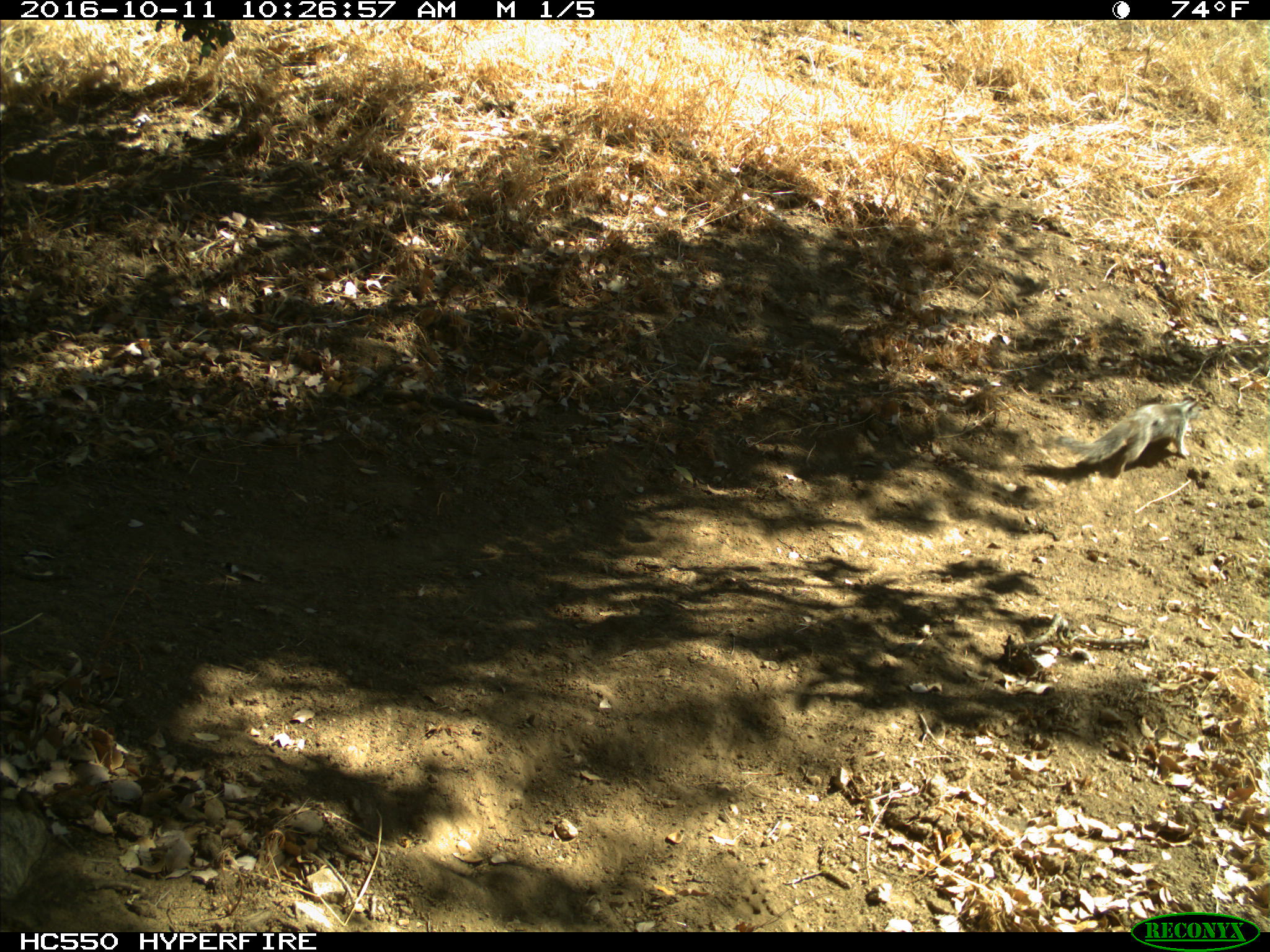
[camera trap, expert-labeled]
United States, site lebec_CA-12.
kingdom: Animalia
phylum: Chordata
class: Mammalia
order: Rodentia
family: Sciuridae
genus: Otospermophilus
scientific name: Otospermophilus beecheyi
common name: california ground squirrel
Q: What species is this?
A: Otospermophilus beecheyi (california ground squirrel).